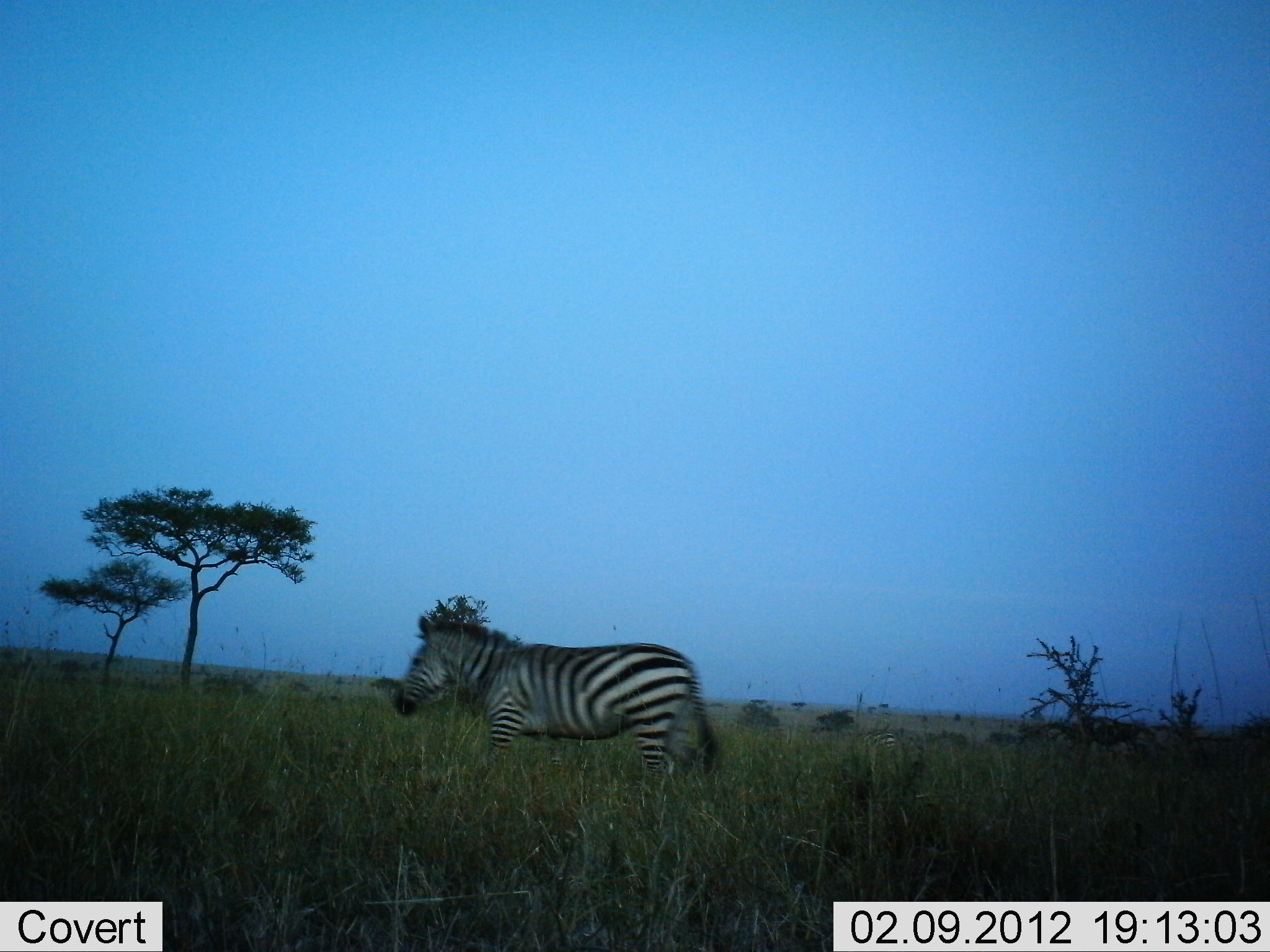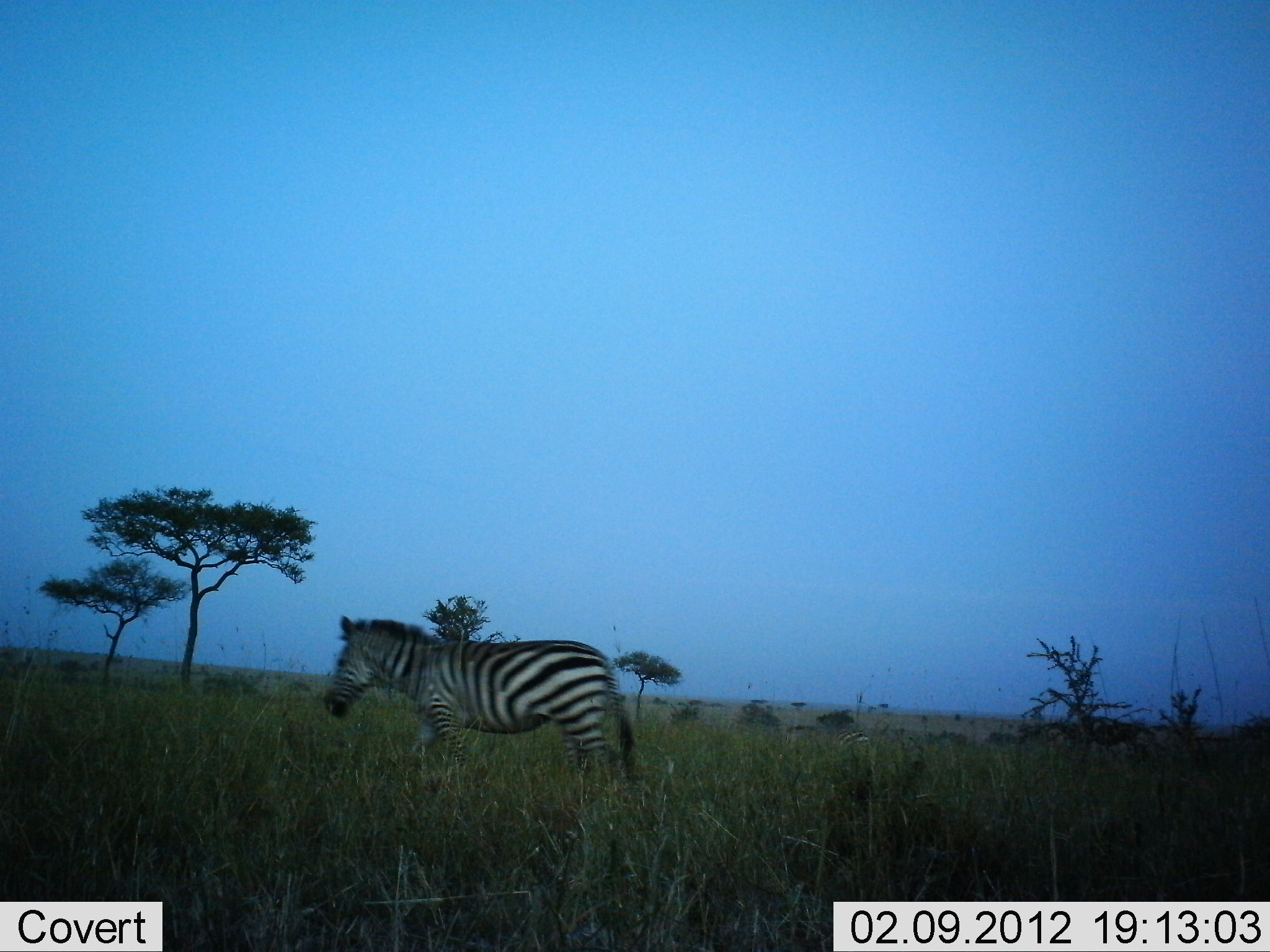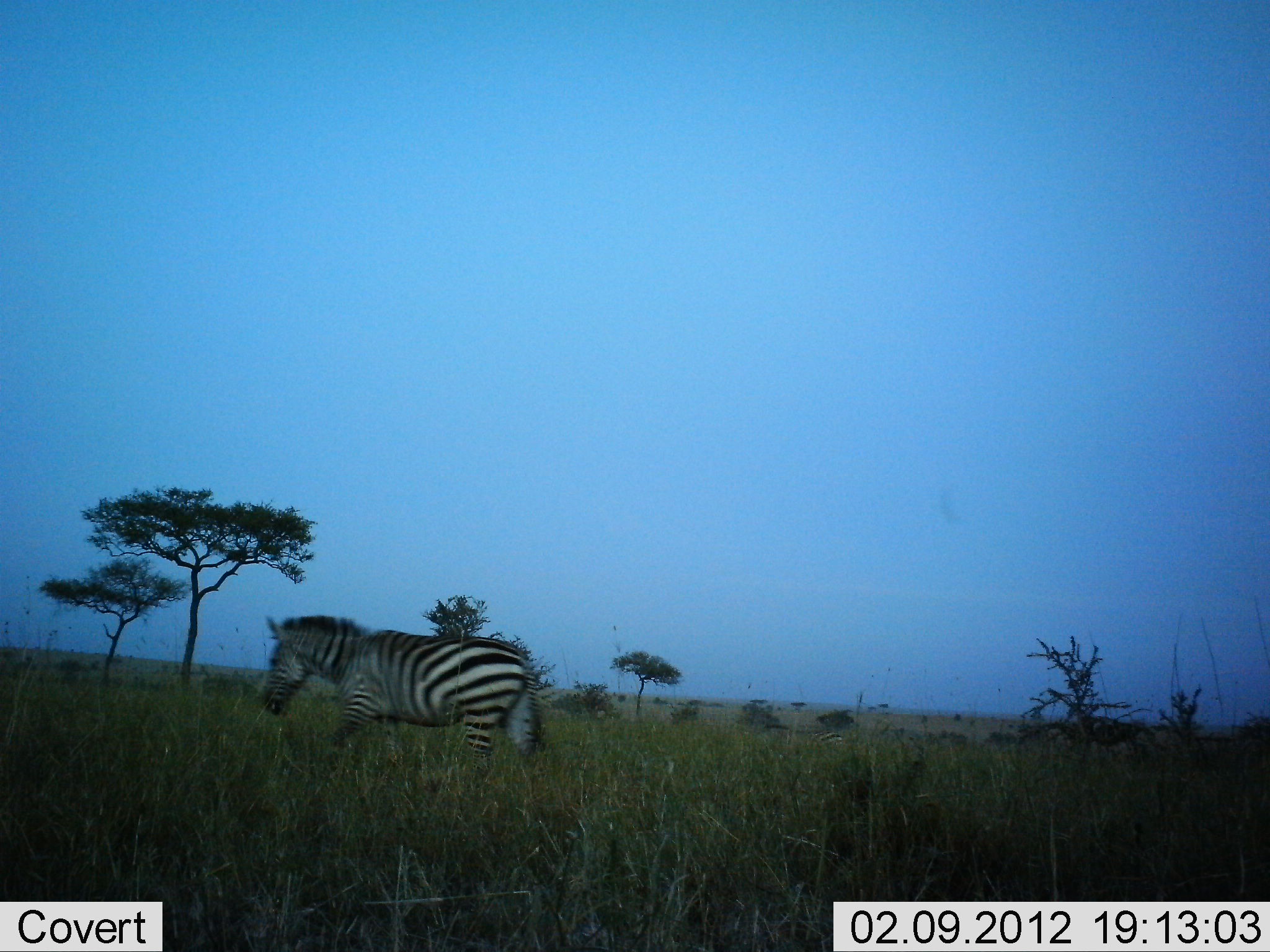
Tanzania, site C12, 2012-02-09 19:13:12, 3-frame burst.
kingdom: Animalia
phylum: Chordata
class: Mammalia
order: Perissodactyla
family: Equidae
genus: Equus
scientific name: Equus quagga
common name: plains zebra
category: zebra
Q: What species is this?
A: Zebra (plains zebra) (Equus quagga).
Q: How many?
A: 1.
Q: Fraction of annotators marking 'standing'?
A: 5%.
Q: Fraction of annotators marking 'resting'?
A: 0%.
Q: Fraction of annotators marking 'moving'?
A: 95%.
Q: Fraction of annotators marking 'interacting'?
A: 0%.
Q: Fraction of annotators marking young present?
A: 0%.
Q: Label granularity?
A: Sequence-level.